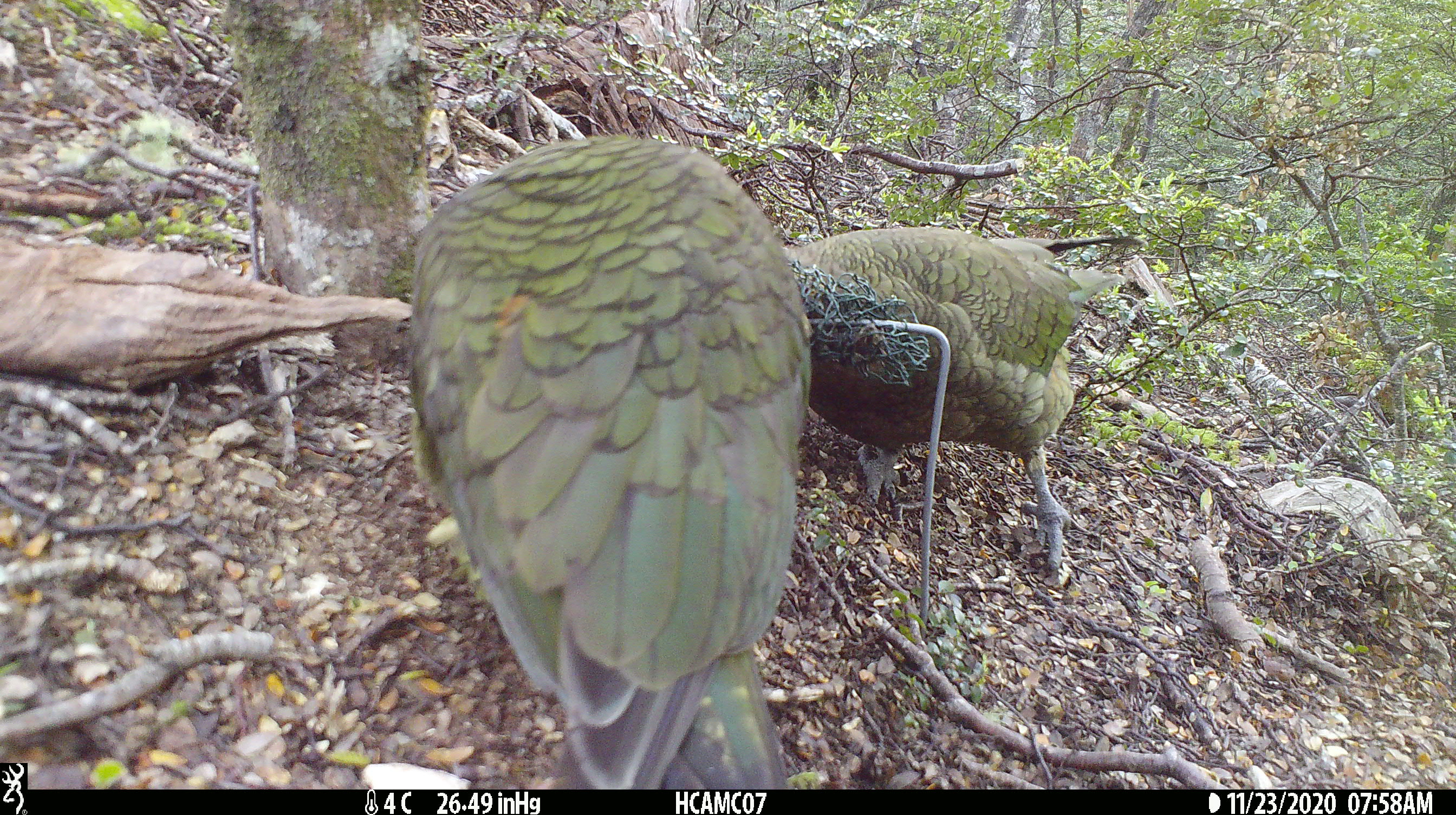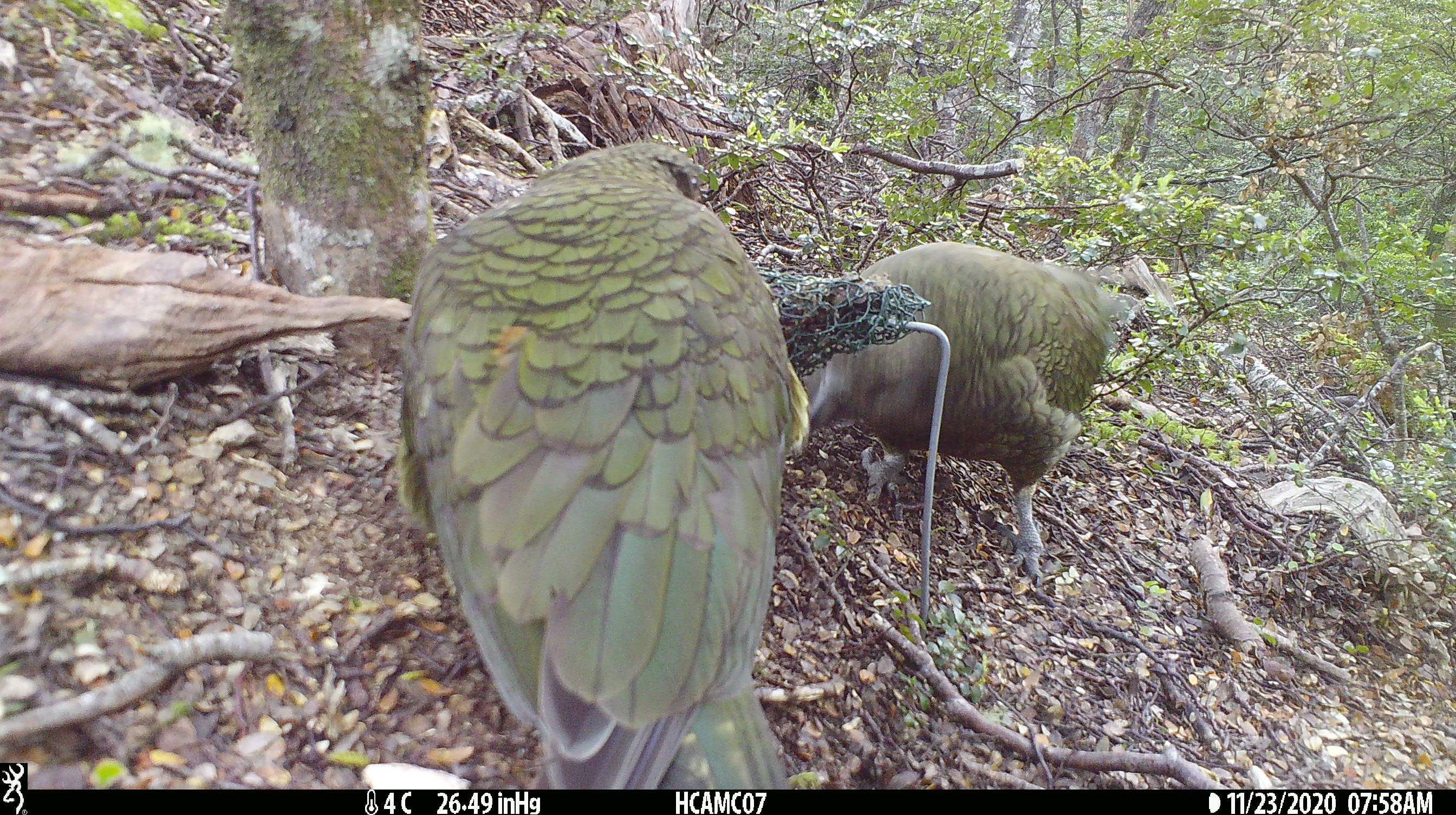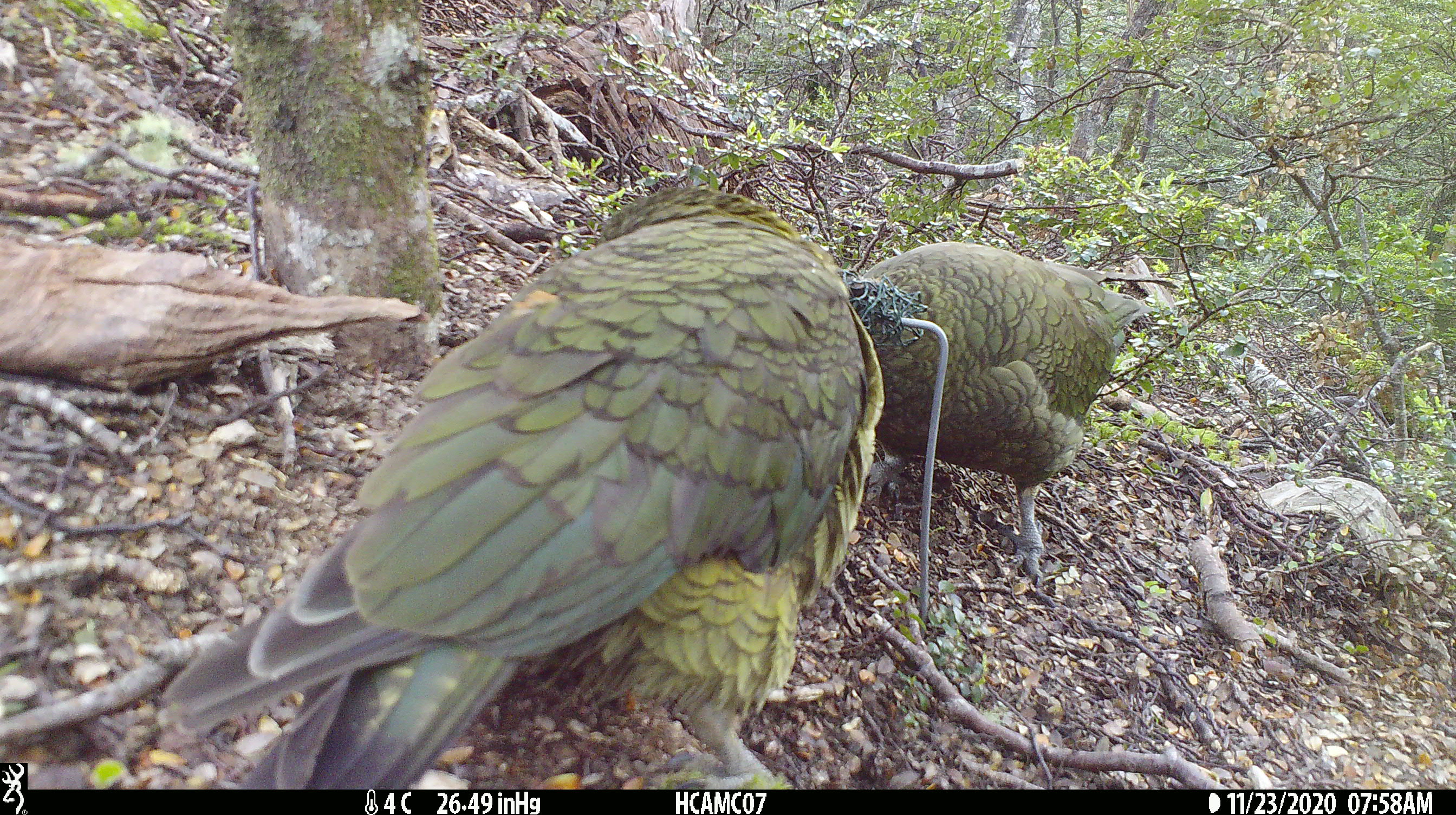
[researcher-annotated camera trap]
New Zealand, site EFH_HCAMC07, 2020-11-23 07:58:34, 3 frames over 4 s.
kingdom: Animalia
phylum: Chordata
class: Aves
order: Psittaciformes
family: Strigopidae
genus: Nestor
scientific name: Nestor notabilis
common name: kea